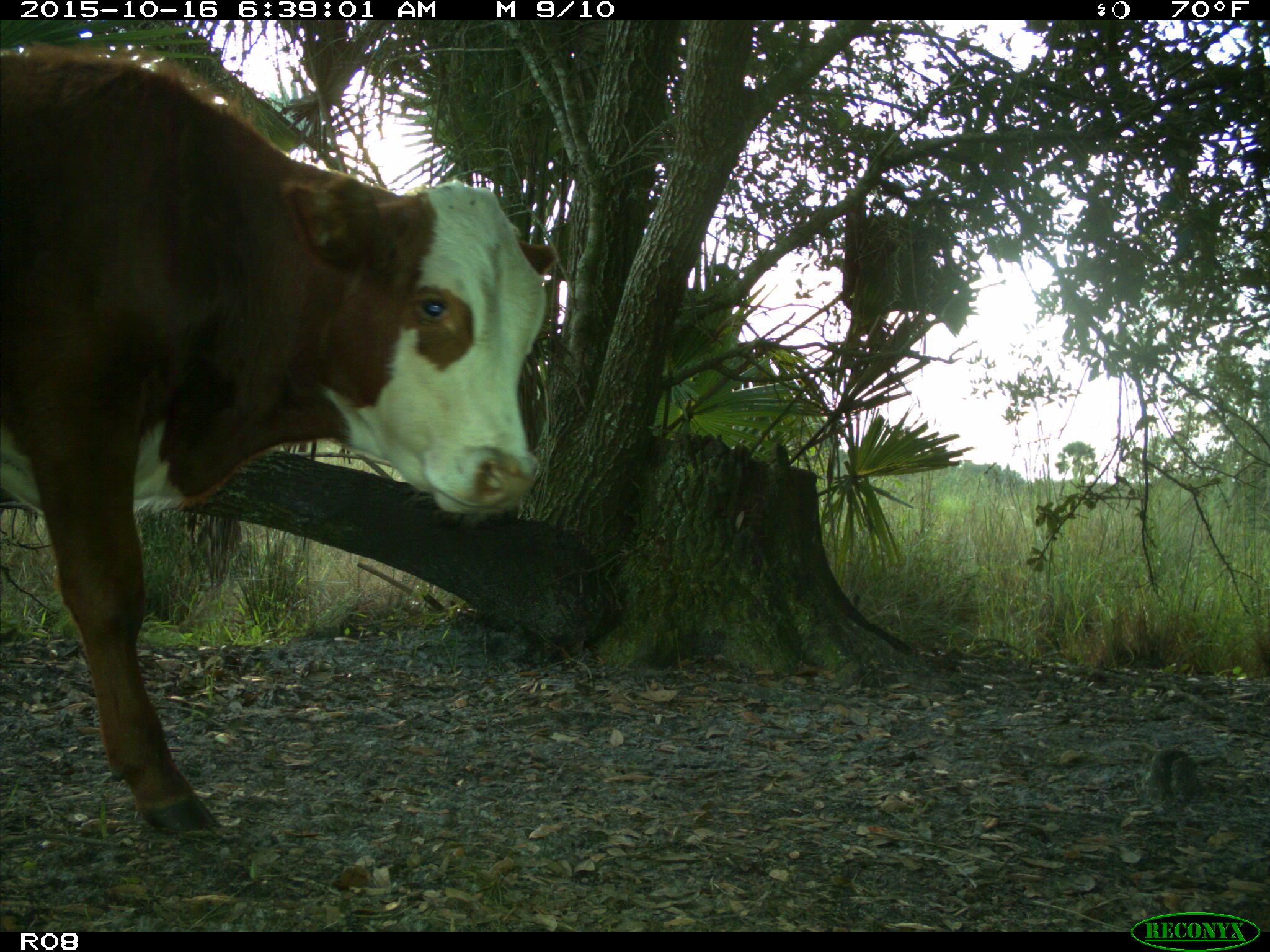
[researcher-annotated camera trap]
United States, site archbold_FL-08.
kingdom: Animalia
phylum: Chordata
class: Mammalia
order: Artiodactyla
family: Bovidae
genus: Bos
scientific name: Bos taurus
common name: domestic cow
Bos taurus (domestic cow).